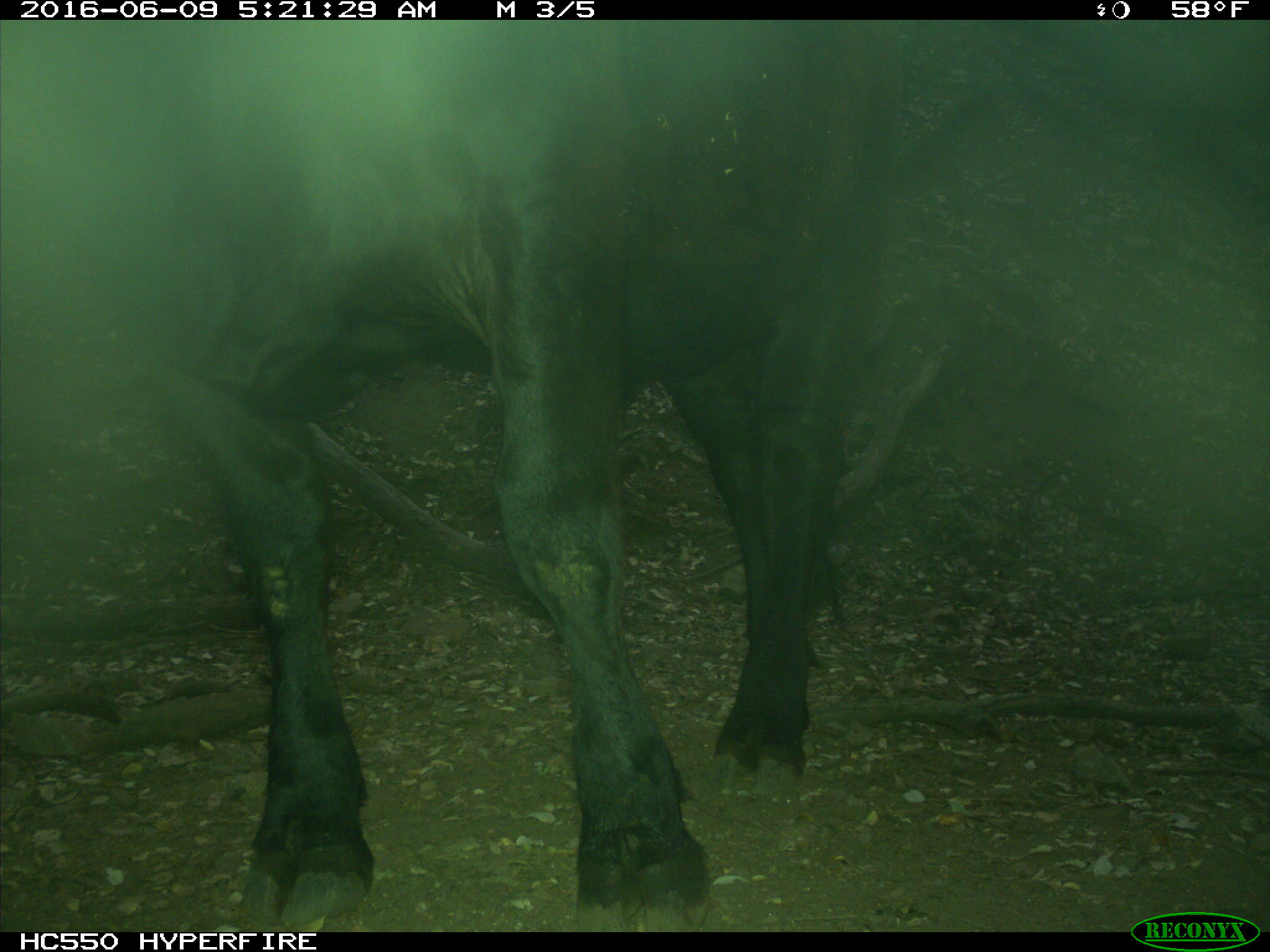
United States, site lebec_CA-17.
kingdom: Animalia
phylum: Chordata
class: Mammalia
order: Artiodactyla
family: Bovidae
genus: Bos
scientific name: Bos taurus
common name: domestic cow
Bos taurus (domestic cow).